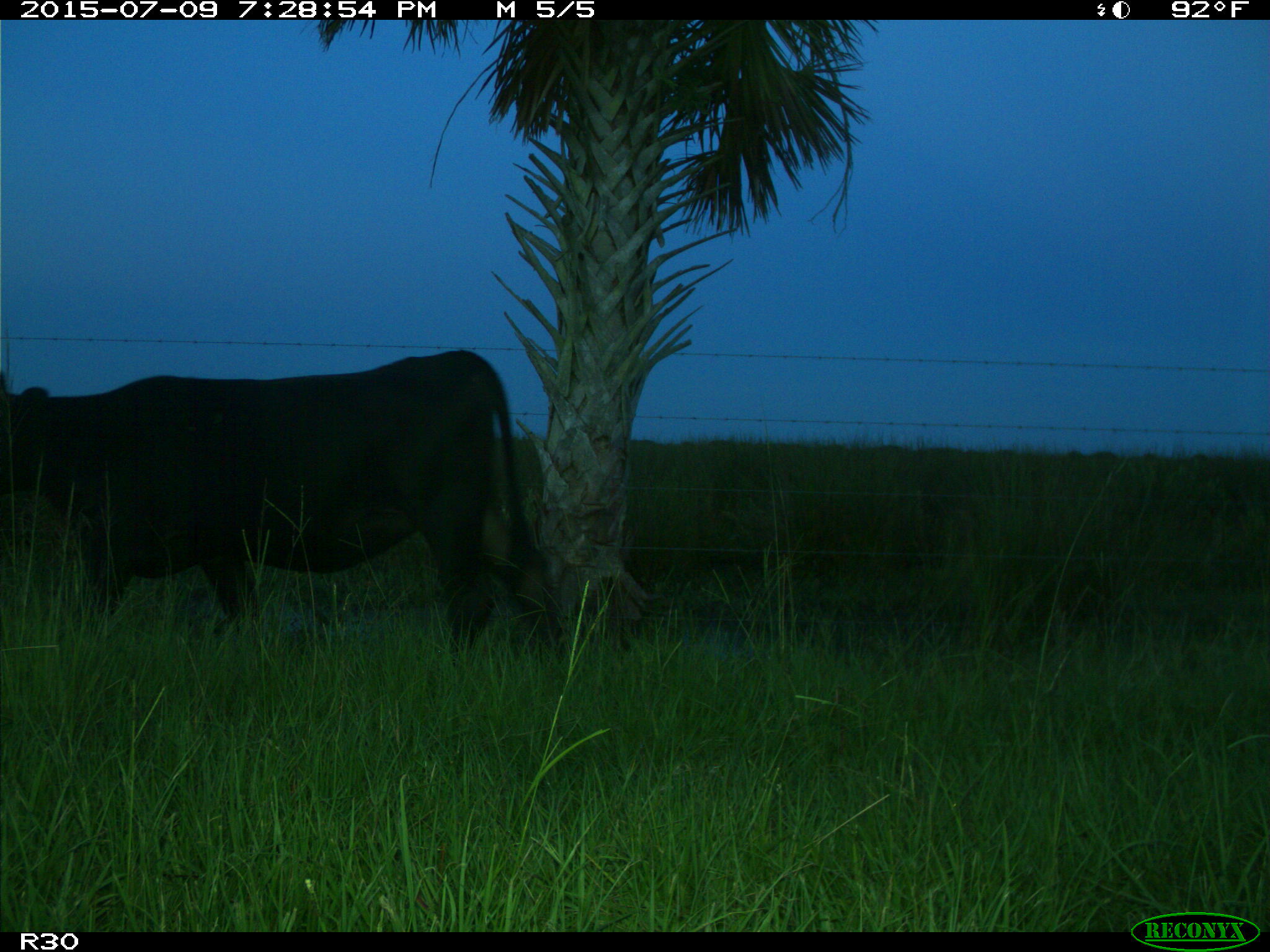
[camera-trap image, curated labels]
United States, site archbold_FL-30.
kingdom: Animalia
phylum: Chordata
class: Mammalia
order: Artiodactyla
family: Bovidae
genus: Bos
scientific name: Bos taurus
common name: domestic cow